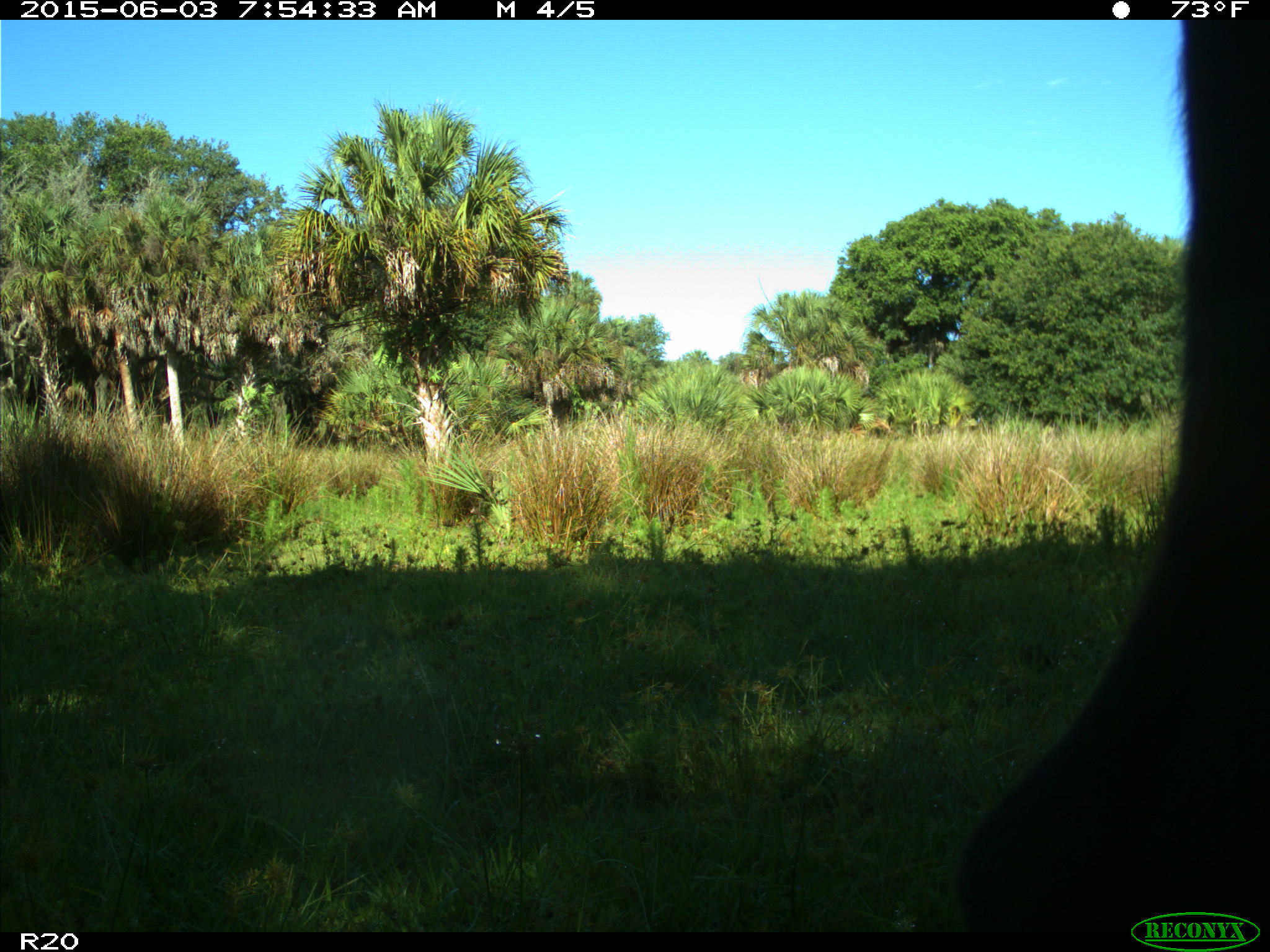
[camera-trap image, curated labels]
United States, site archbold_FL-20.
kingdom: Animalia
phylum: Chordata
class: Mammalia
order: Artiodactyla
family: Bovidae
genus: Bos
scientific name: Bos taurus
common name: domestic cow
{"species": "Bos taurus (domestic cow)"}